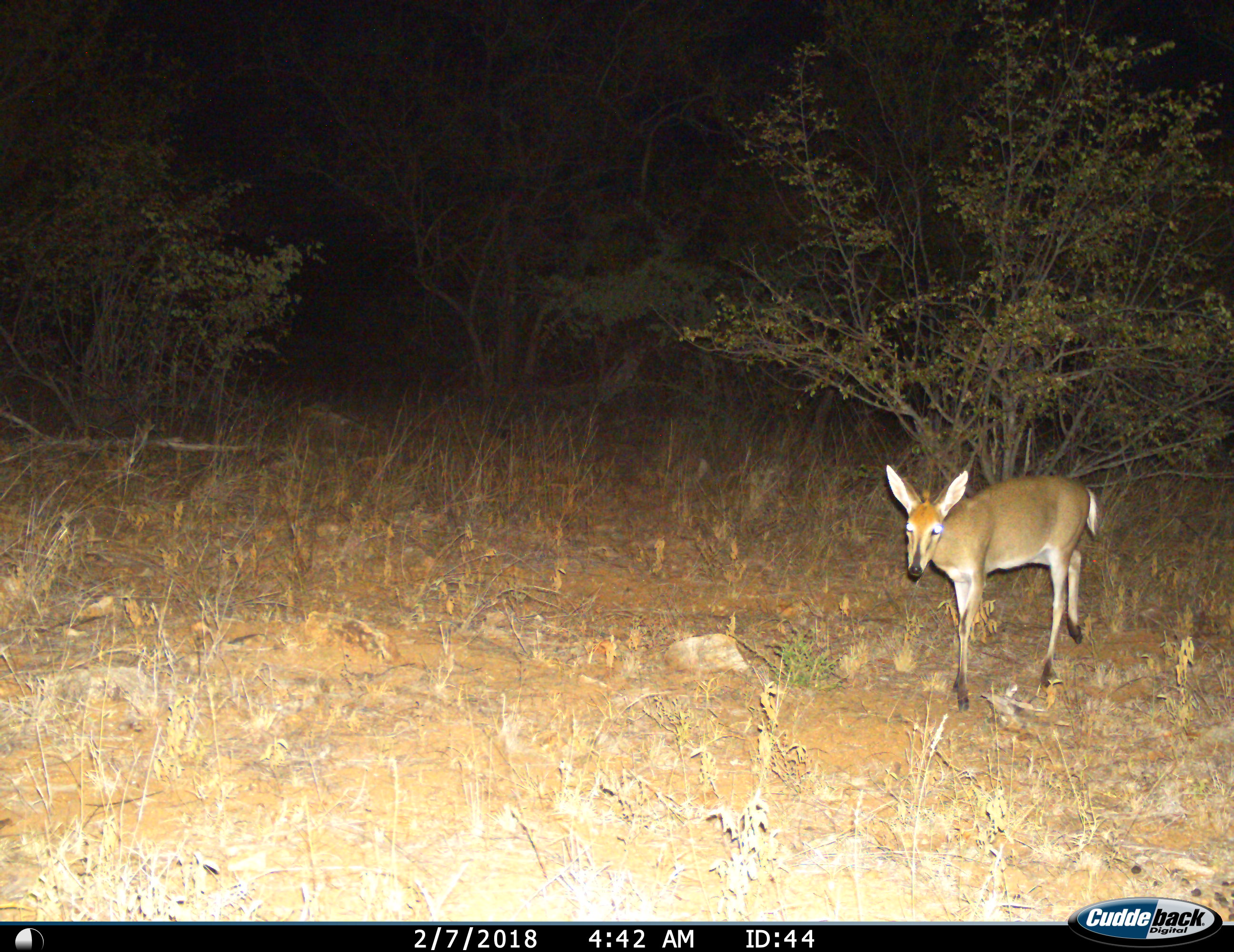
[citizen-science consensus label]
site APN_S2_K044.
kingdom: Animalia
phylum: Chordata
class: Mammalia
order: Artiodactyla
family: Bovidae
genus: Sylvicapra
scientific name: Sylvicapra grimmia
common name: common duiker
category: duikercommongrey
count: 1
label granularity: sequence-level